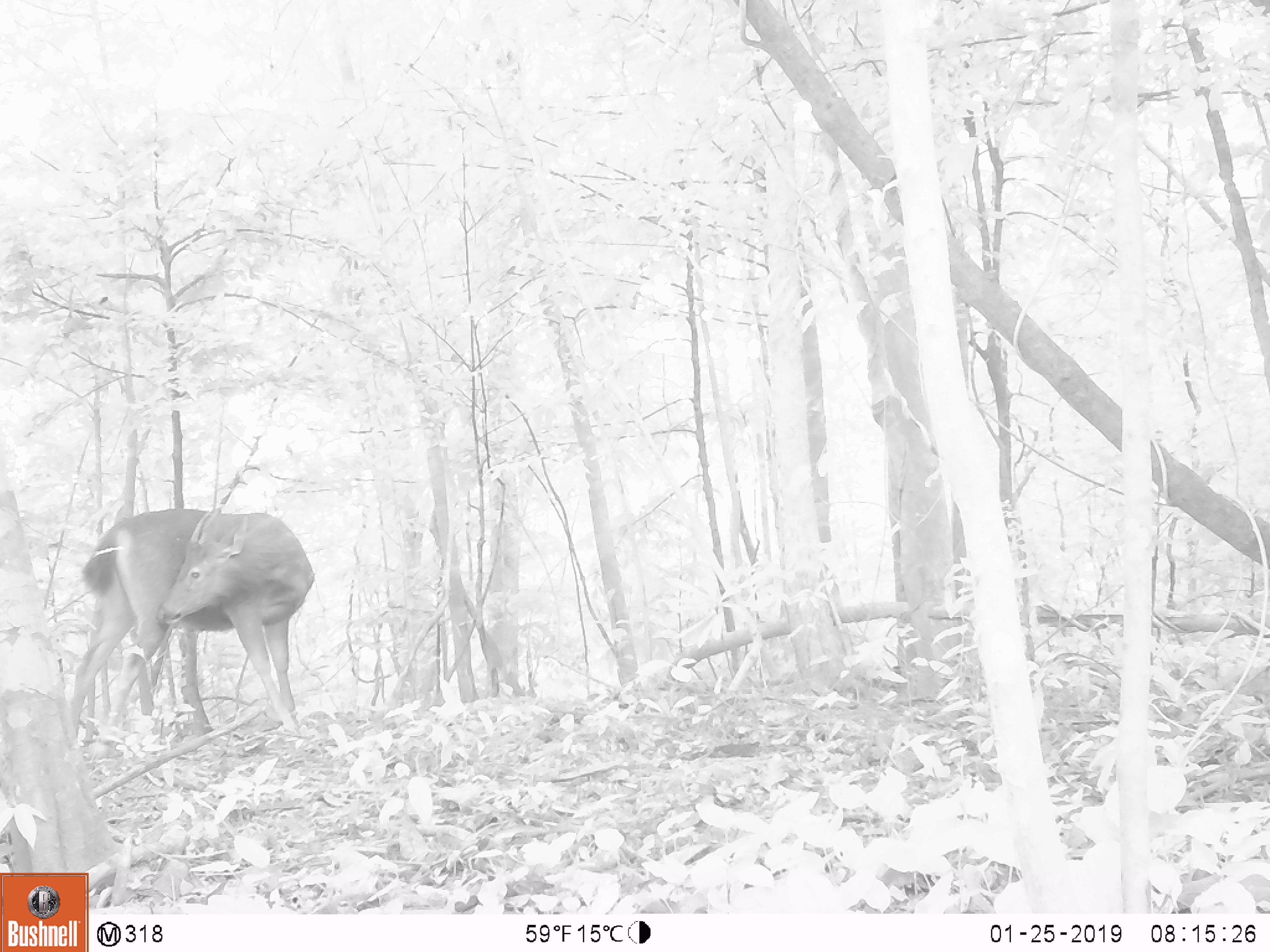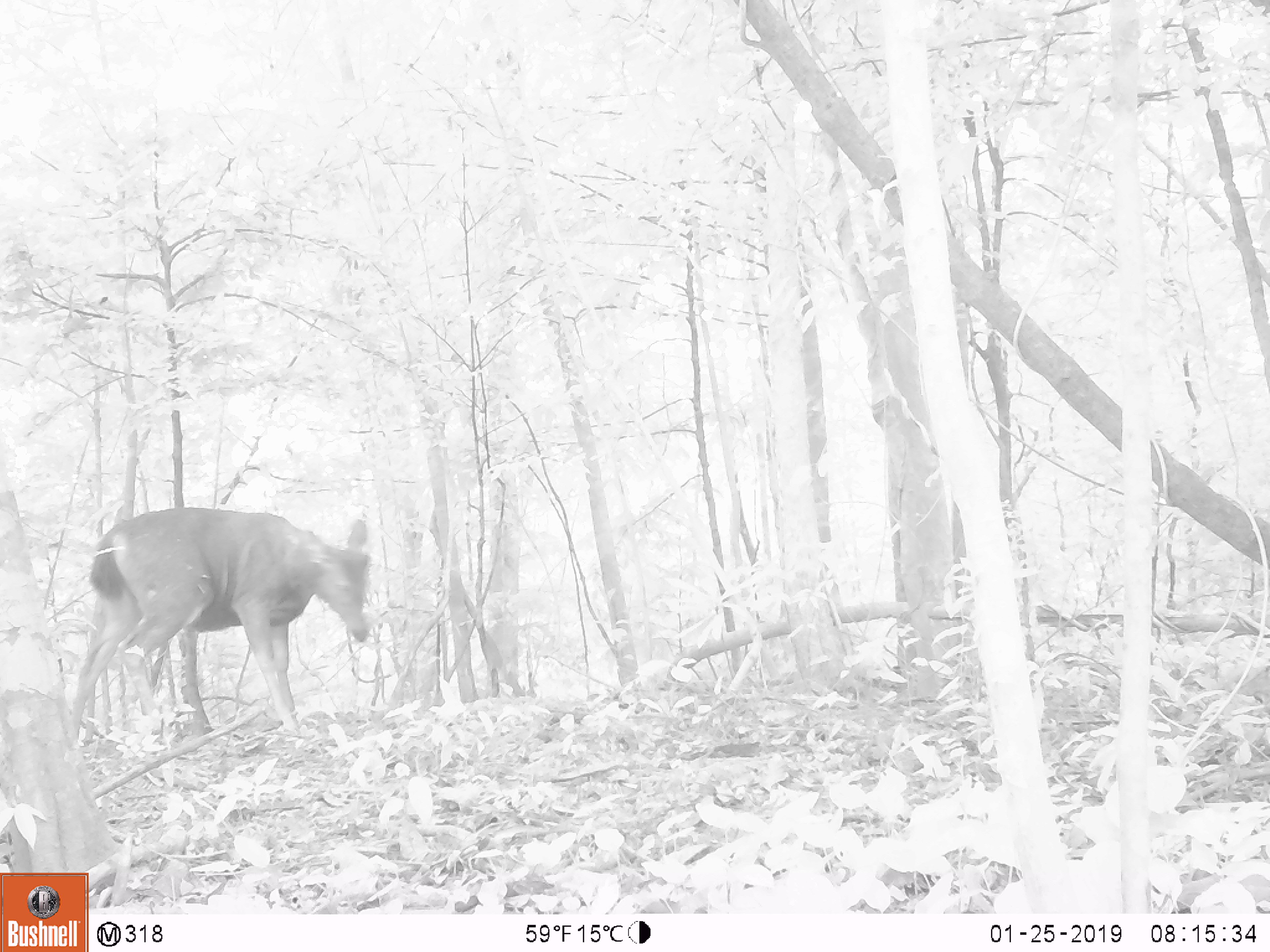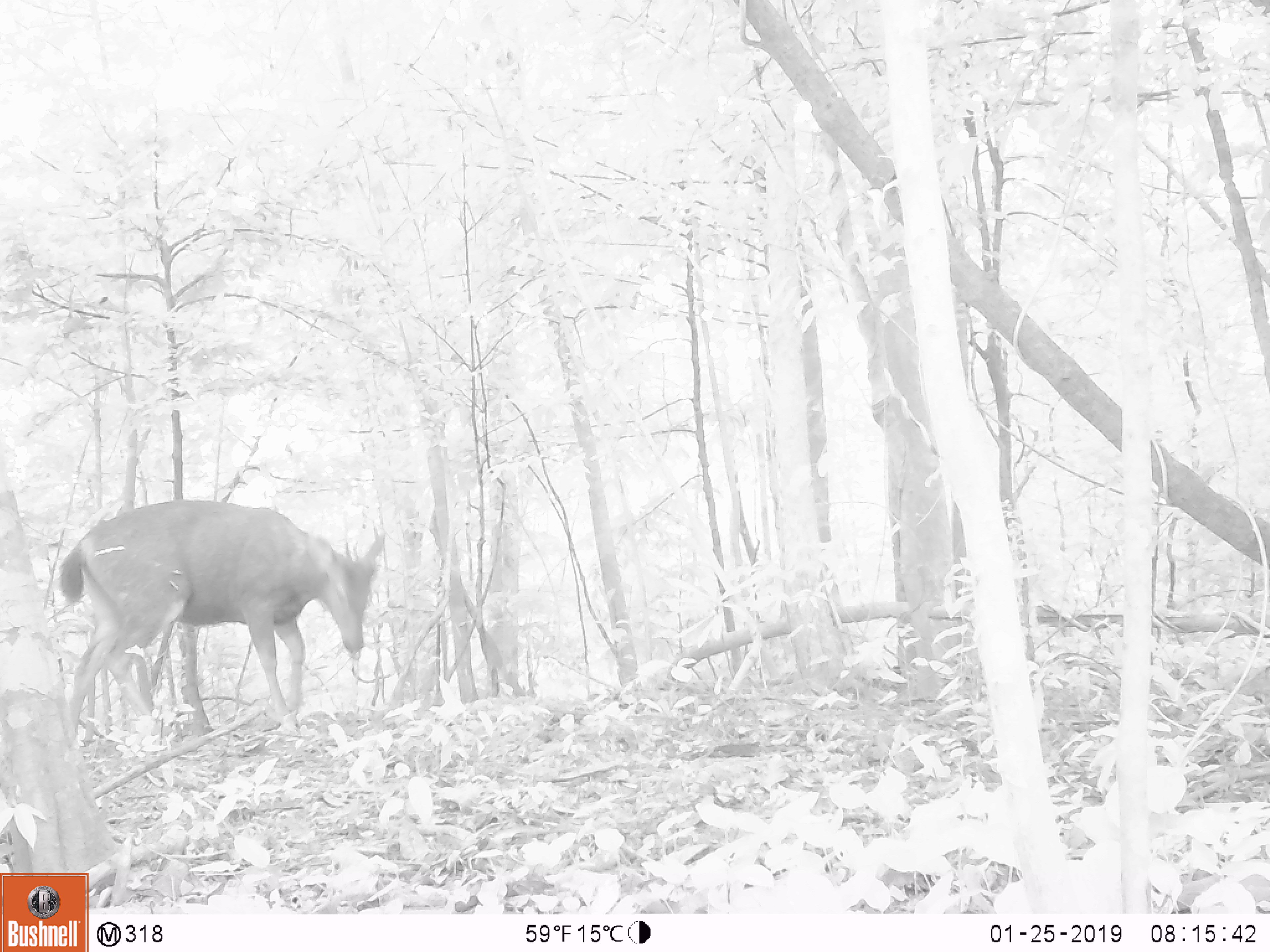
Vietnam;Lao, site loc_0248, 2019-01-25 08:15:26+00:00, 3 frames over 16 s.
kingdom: Animalia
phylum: Chordata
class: Mammalia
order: Artiodactyla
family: Cervidae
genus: Rusa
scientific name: Rusa unicolor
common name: sambar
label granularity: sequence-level